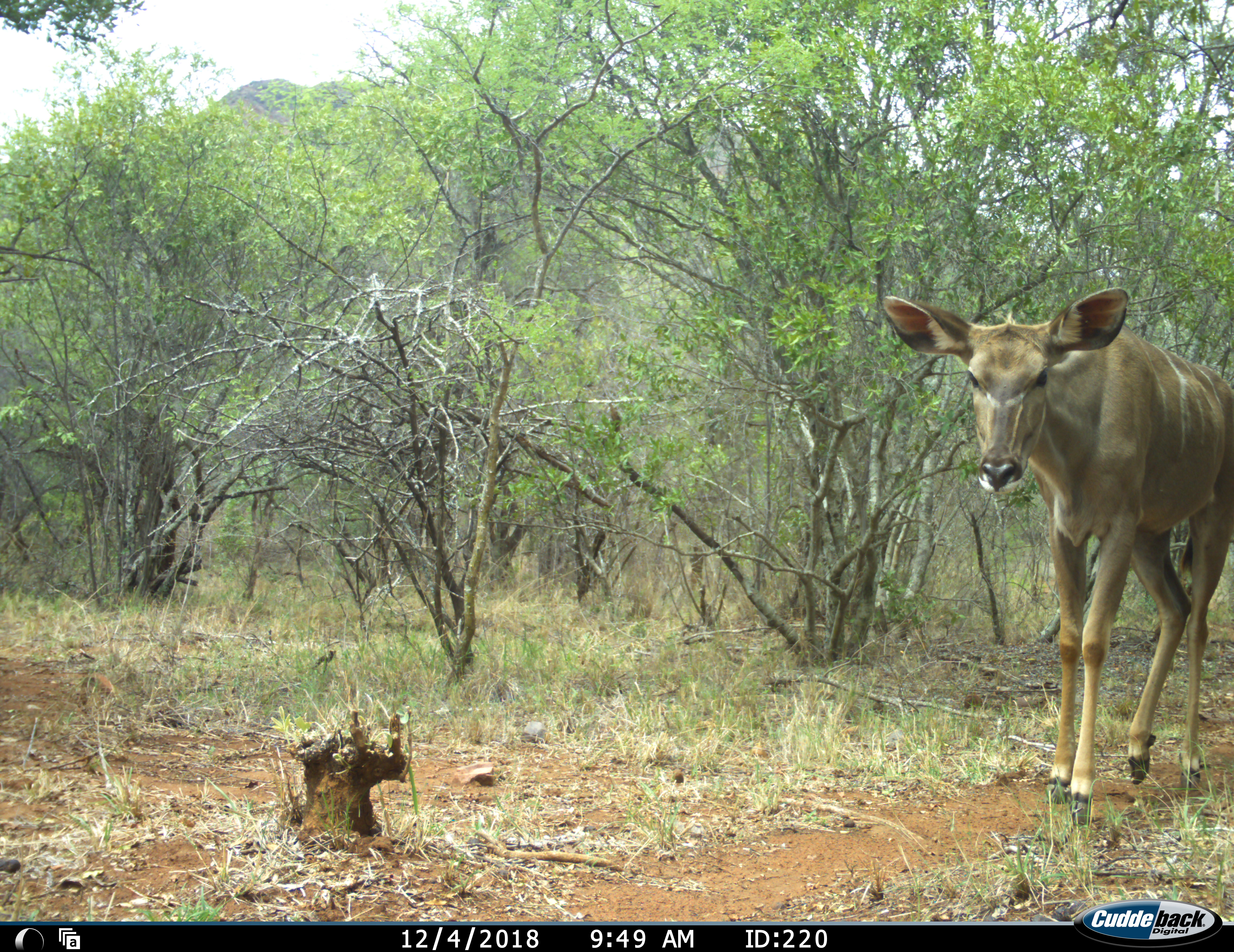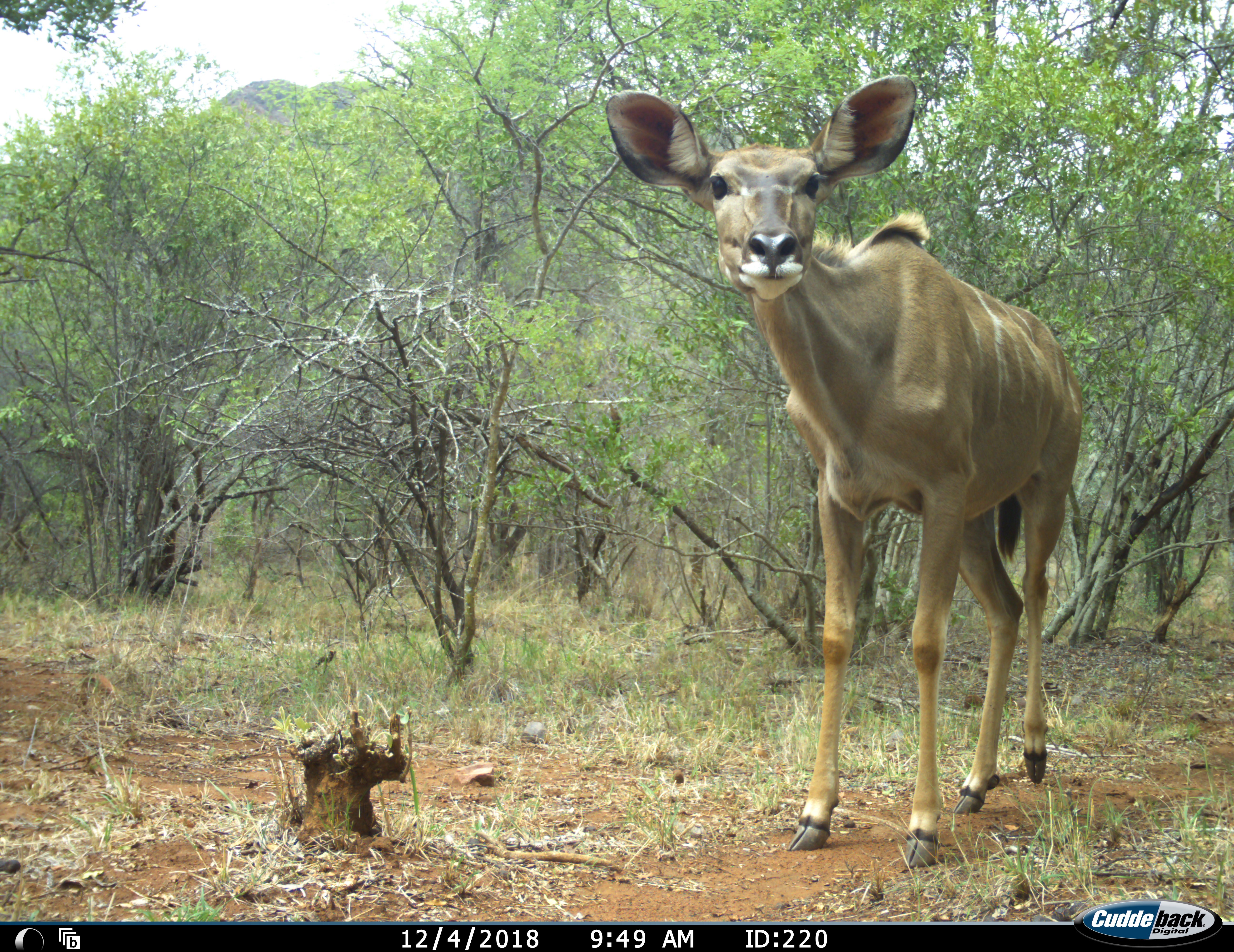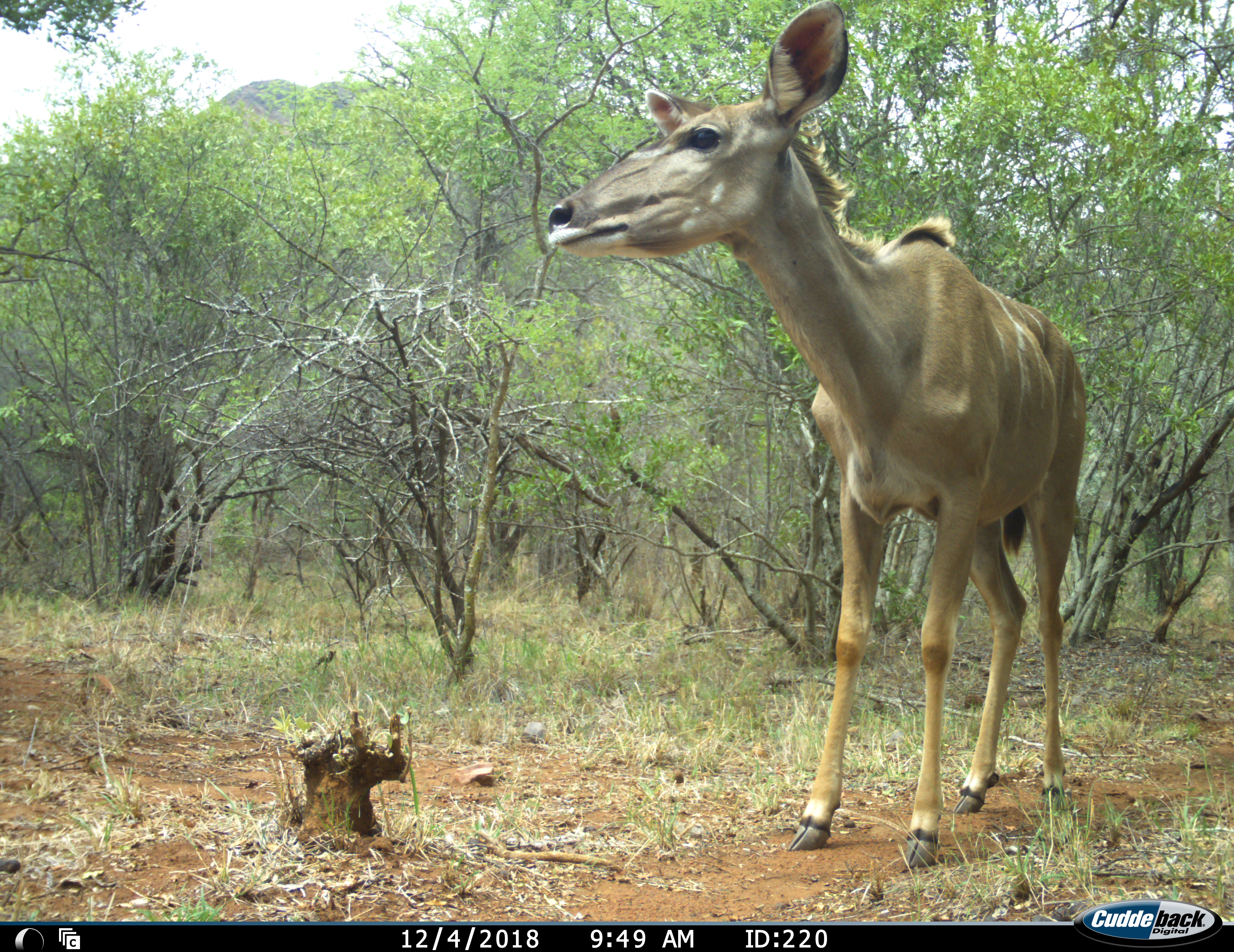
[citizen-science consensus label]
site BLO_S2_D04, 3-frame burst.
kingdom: Animalia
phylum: Chordata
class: Mammalia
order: Artiodactyla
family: Bovidae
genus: Tragelaphus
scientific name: Tragelaphus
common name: kudu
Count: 1.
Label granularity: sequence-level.